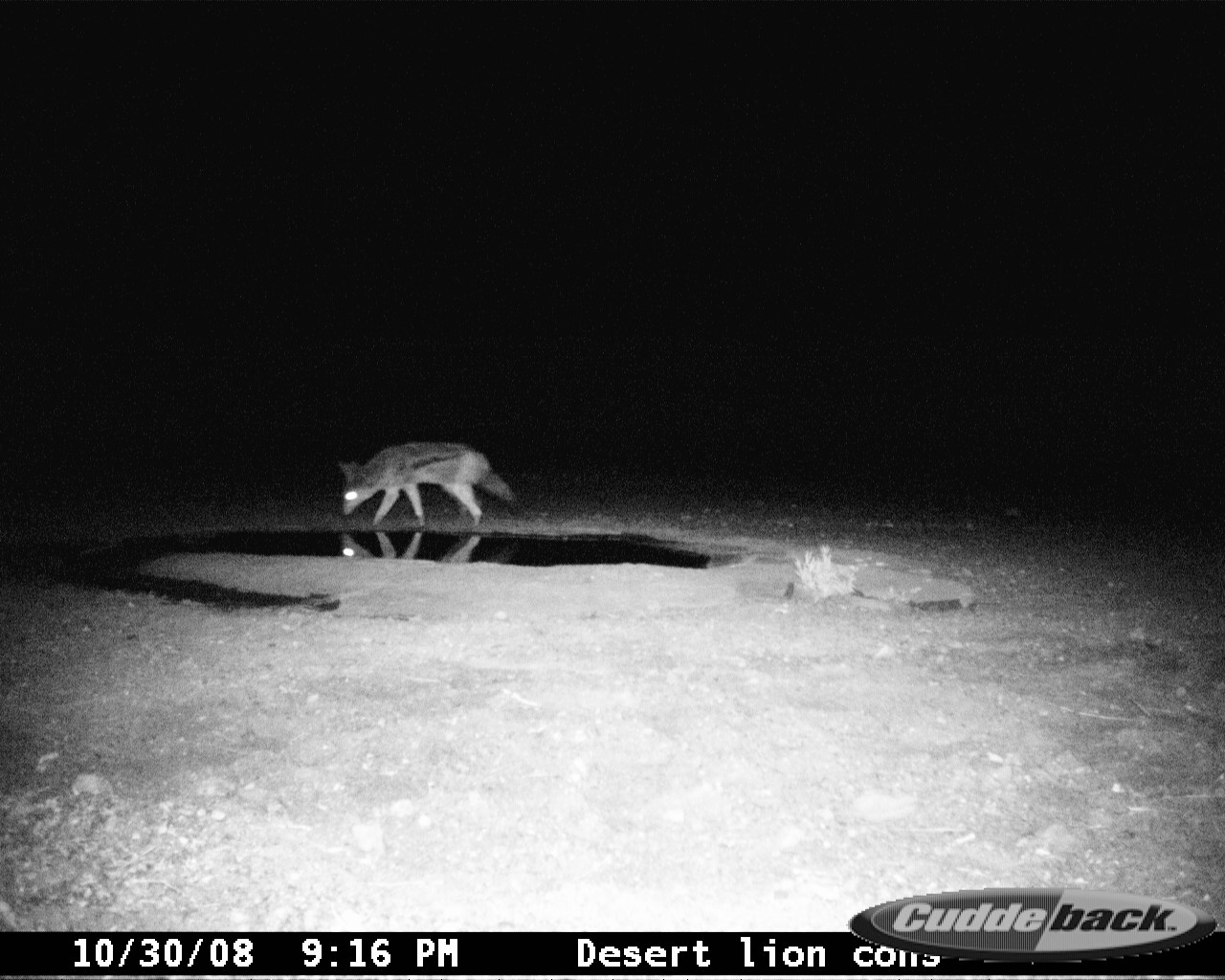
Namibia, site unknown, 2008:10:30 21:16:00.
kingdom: Animalia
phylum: Chordata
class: Mammalia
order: Carnivora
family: Canidae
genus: Lupulella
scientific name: Lupulella mesomelas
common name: black-backed jackal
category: canis mesomelas